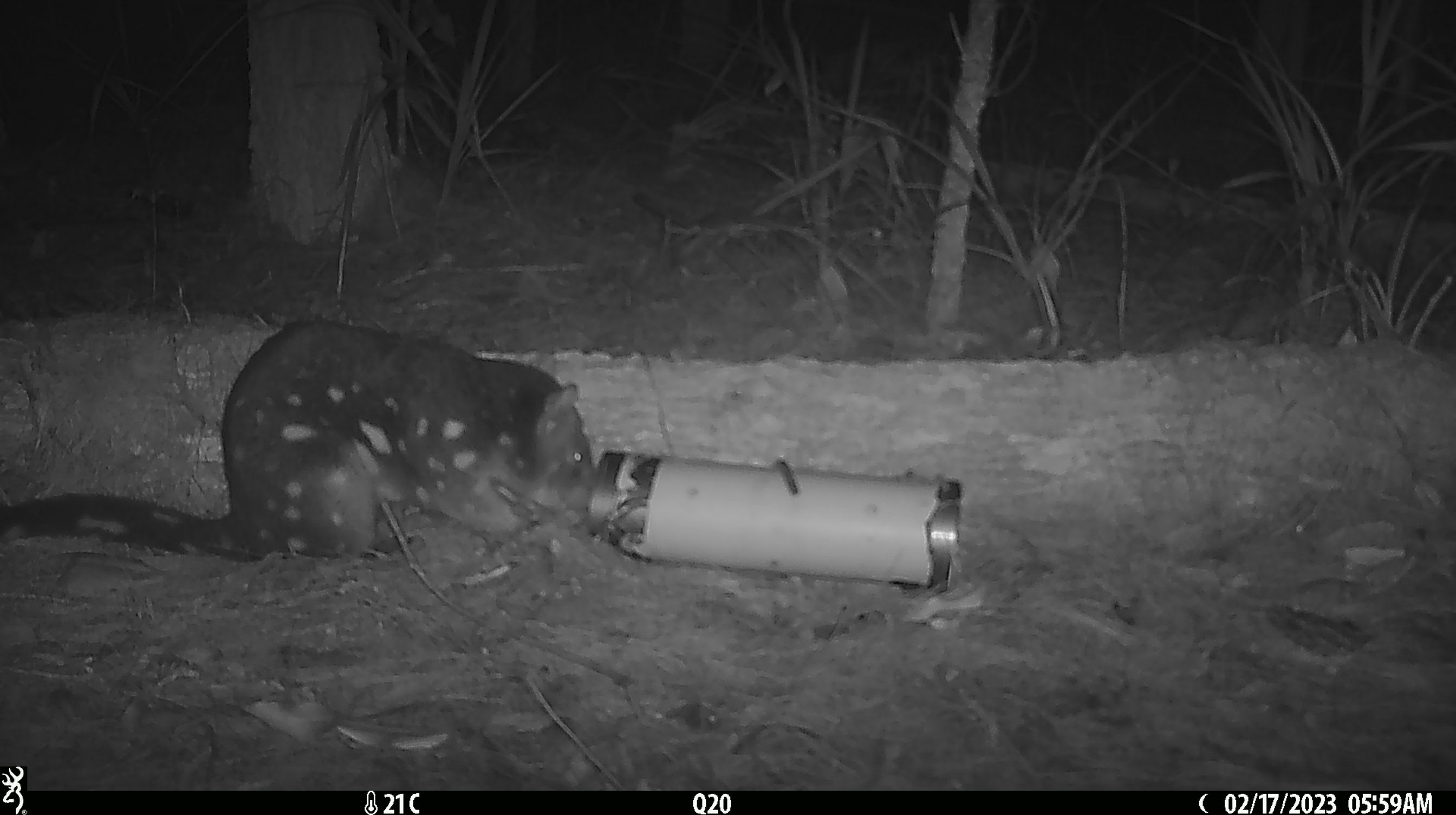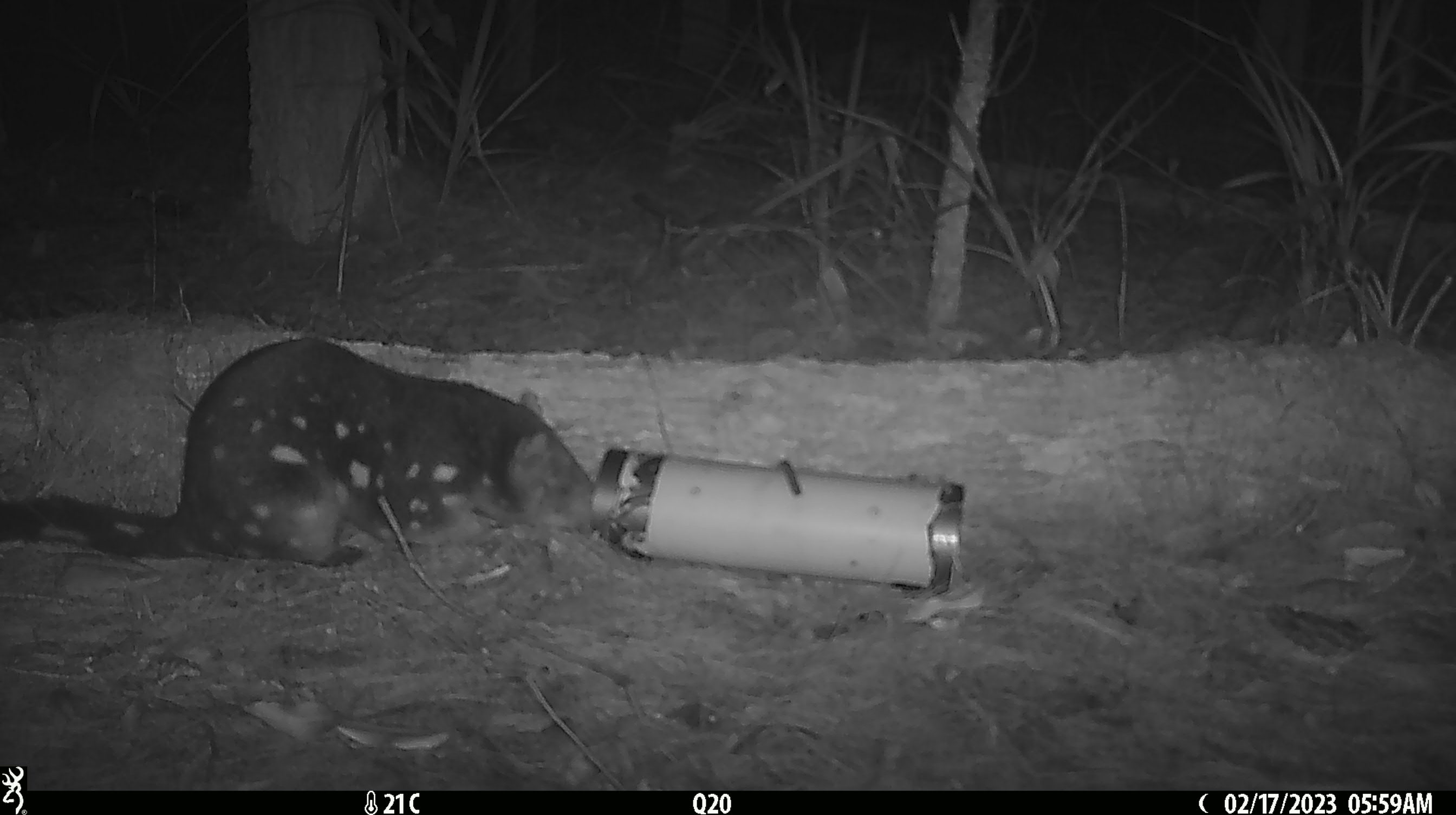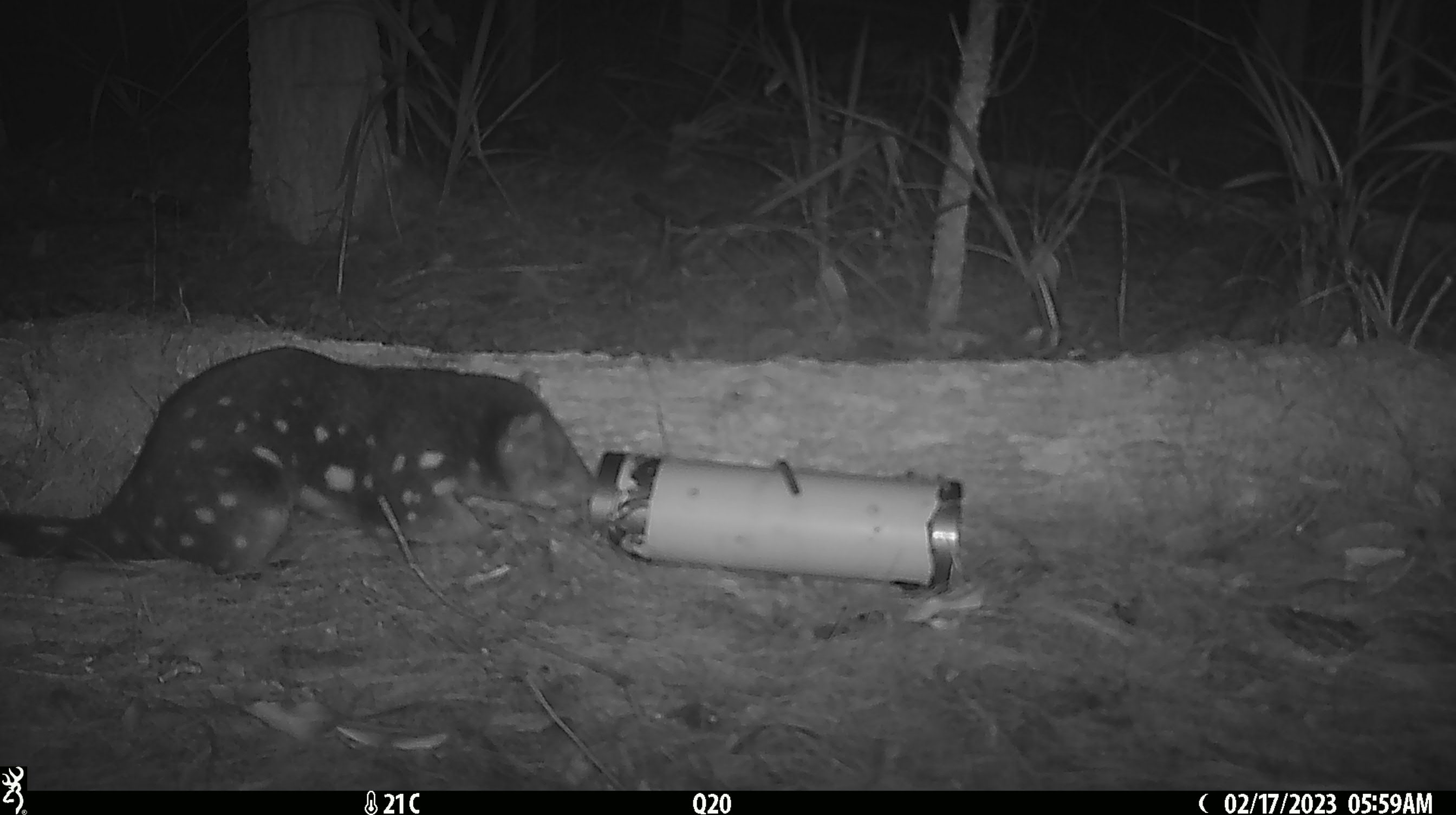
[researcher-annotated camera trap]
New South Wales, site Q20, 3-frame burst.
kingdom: Animalia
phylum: Chordata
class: Mammalia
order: Dasyuromorphia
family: Dasyuridae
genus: Dasyurus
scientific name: Dasyurus maculatus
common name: spotted-tailed quoll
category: quoll